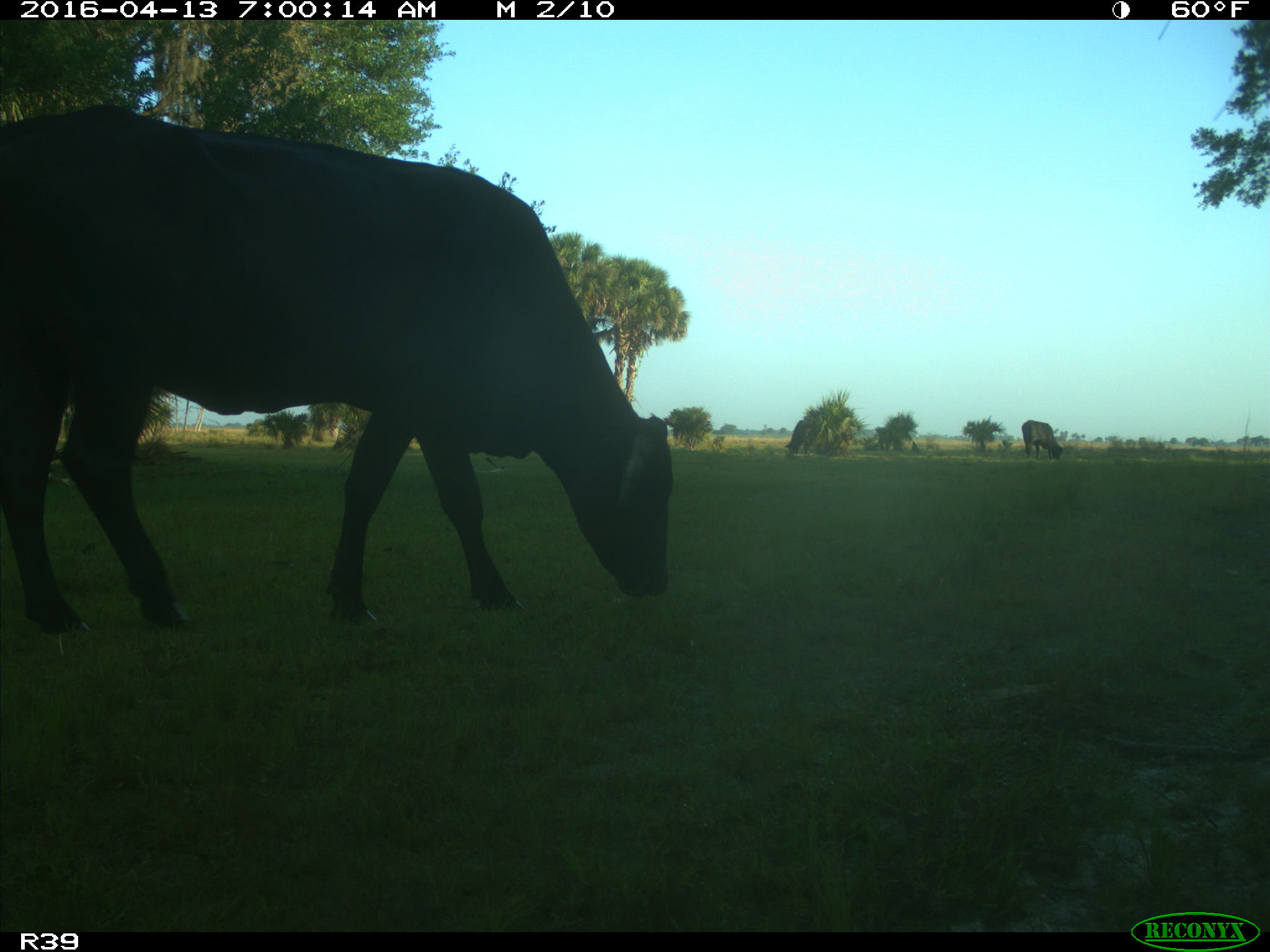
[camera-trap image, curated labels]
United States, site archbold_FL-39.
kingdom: Animalia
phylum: Chordata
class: Mammalia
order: Artiodactyla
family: Bovidae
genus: Bos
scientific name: Bos taurus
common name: domestic cow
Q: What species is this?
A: Bos taurus (domestic cow).